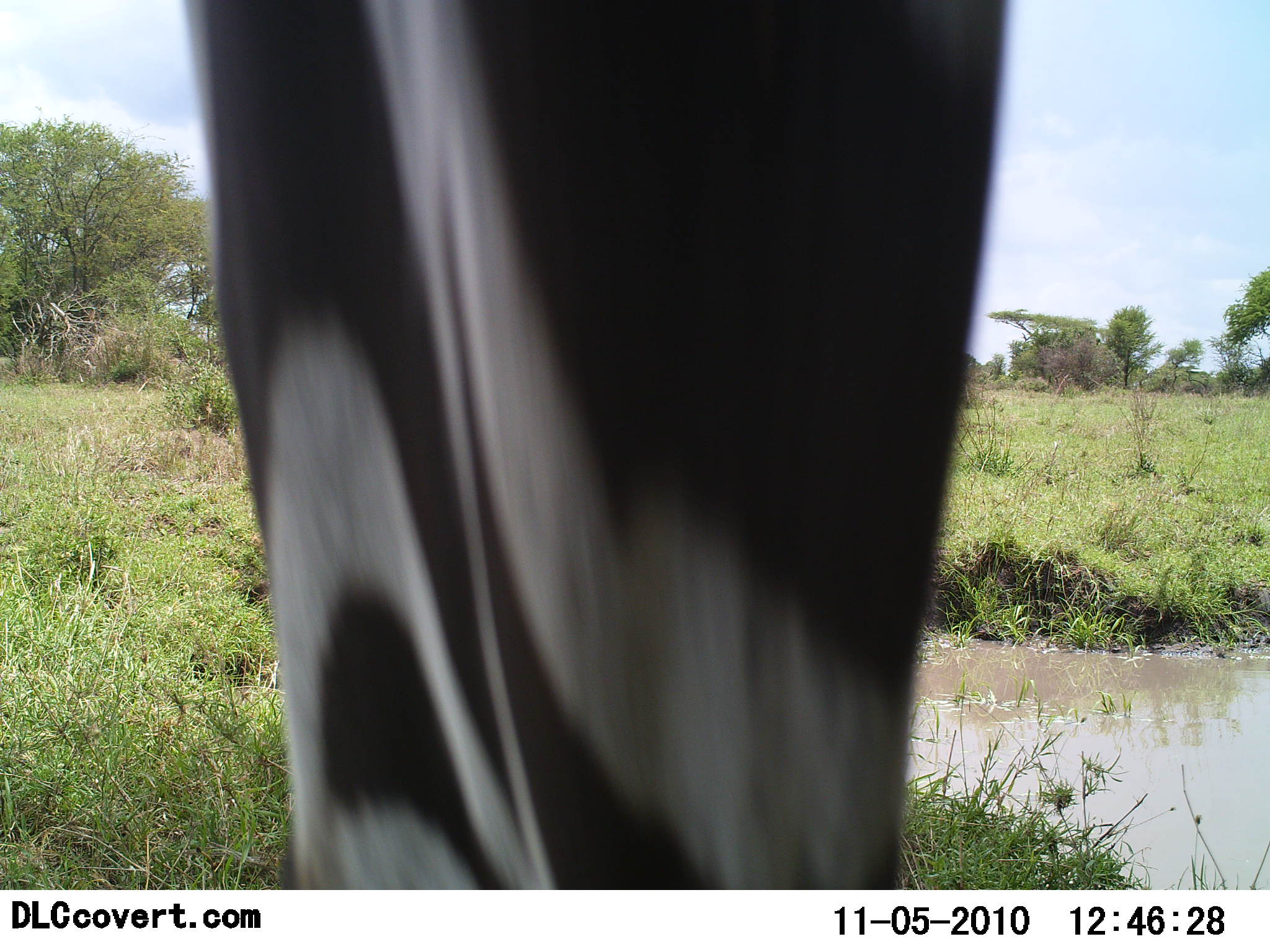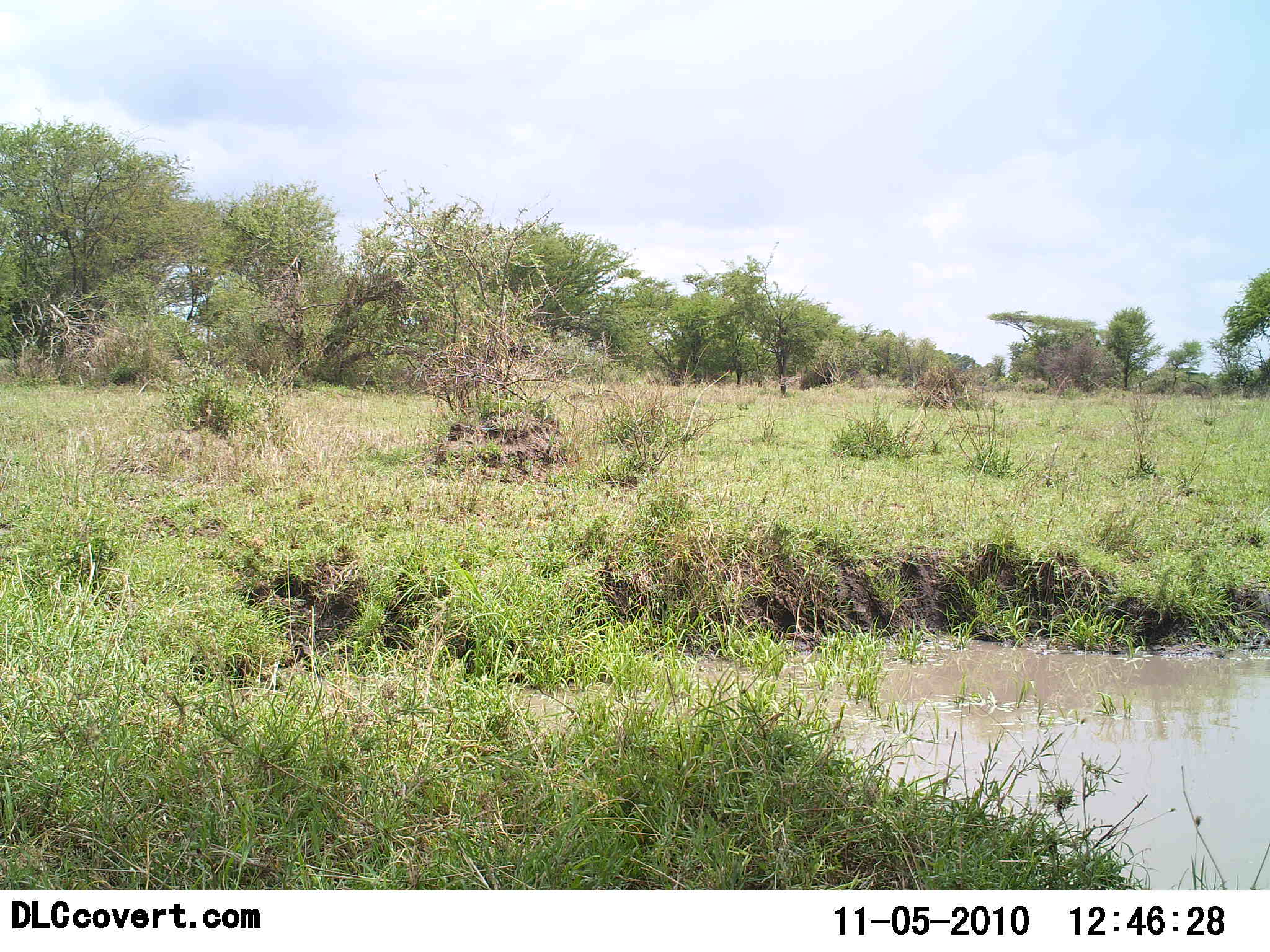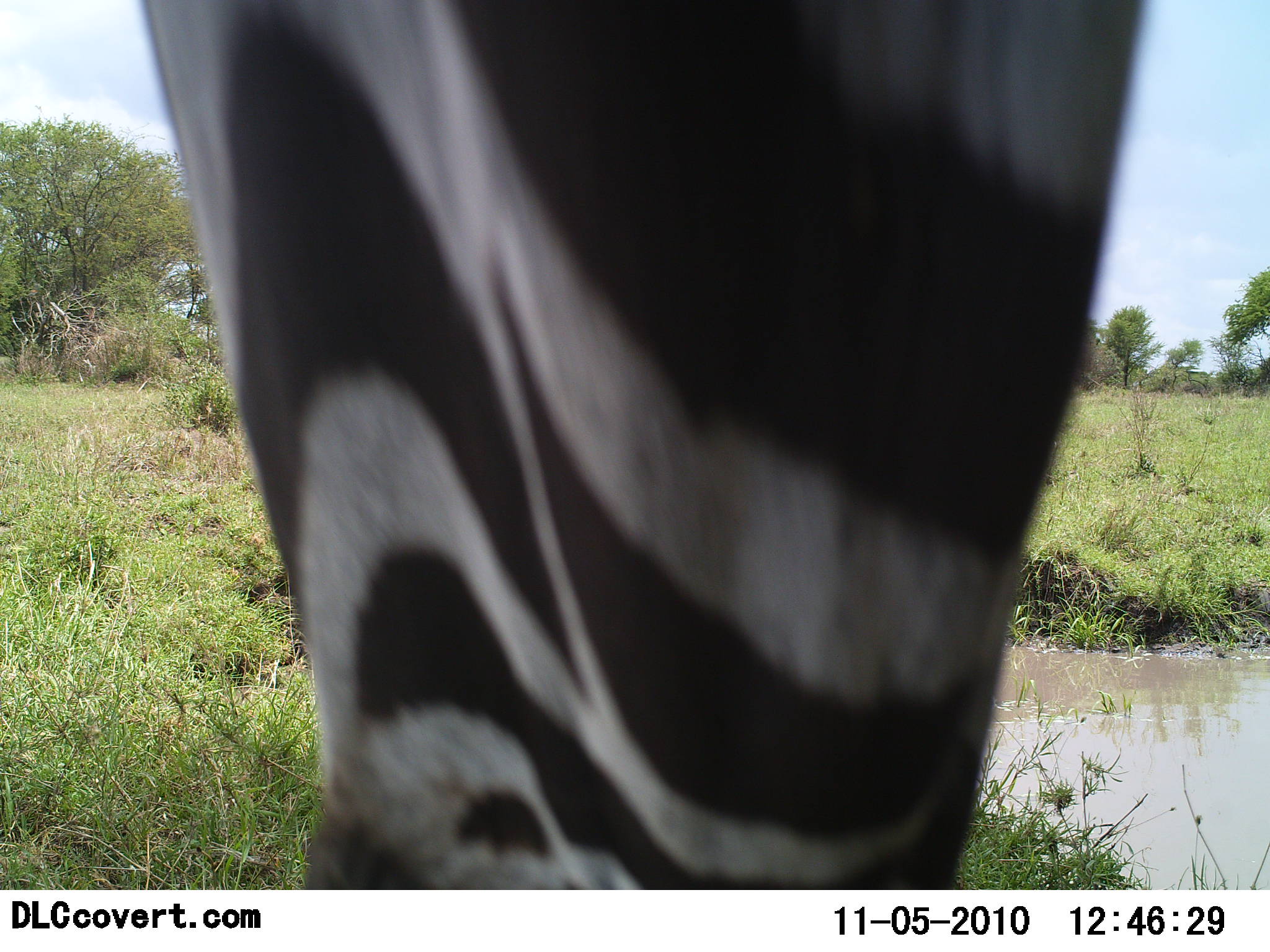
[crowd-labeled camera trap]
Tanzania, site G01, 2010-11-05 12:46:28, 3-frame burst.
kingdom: Animalia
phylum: Chordata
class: Mammalia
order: Perissodactyla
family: Equidae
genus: Equus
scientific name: Equus quagga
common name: plains zebra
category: zebra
Zebra (plains zebra) (Equus quagga), count 1. Behavior (volunteer vote fractions): standing 13%, resting 0%, moving 60%, interacting 7%. Young present (vote fraction): 0%. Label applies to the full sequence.